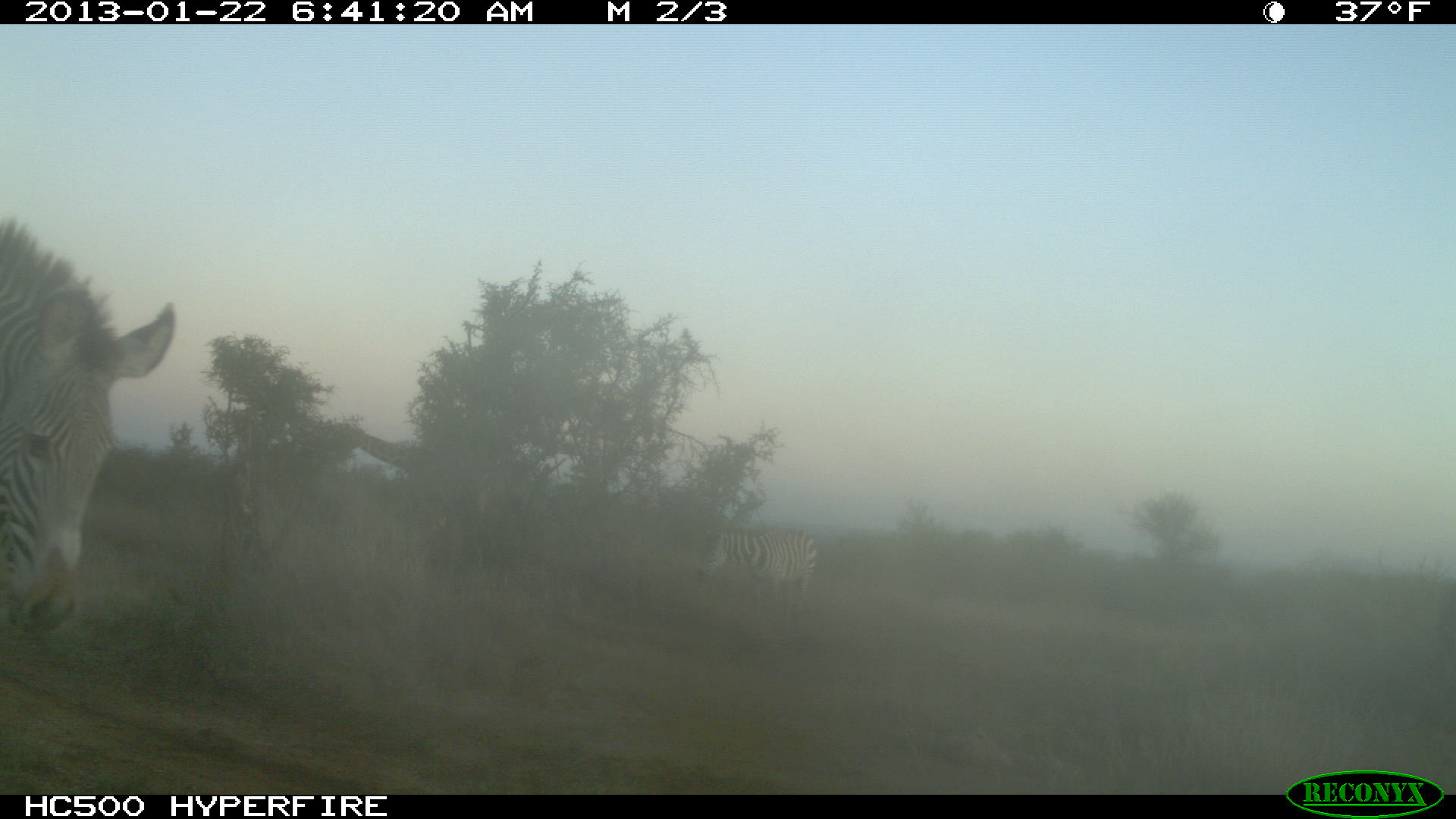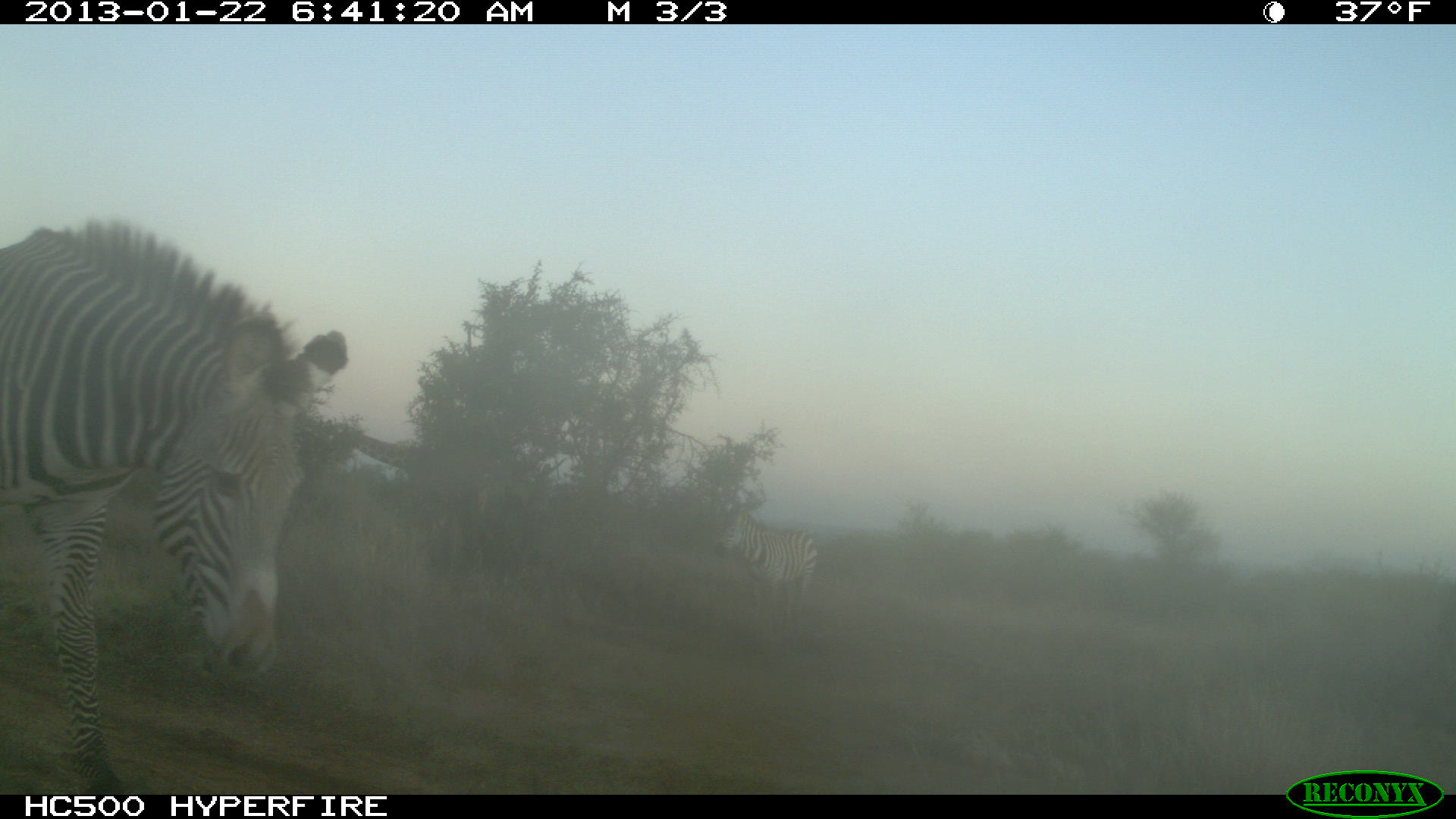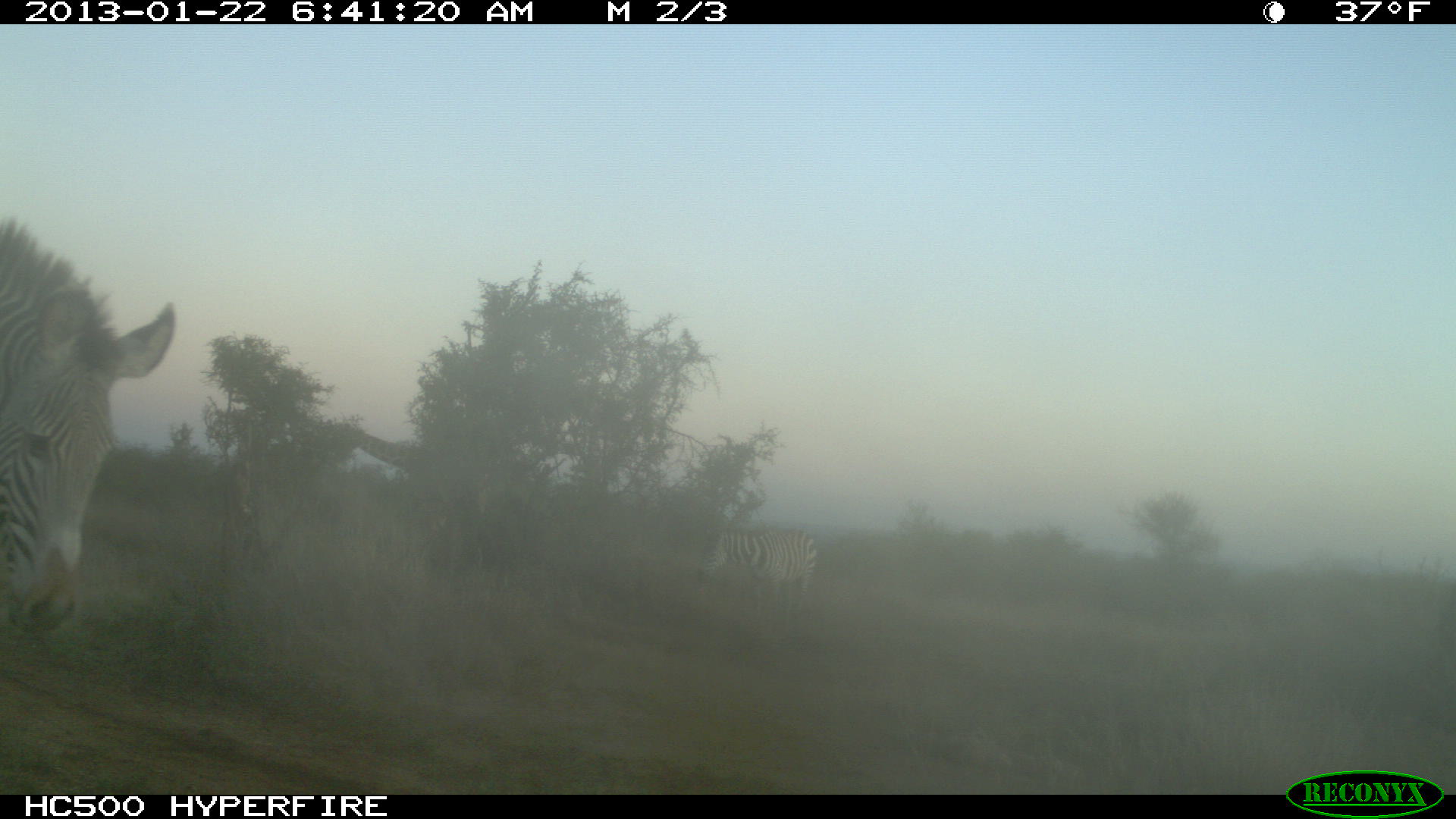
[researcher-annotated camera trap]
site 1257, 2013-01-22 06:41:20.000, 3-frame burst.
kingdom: Animalia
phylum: Chordata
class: Mammalia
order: Perissodactyla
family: Equidae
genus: Equus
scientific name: Equus grevyi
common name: grévy's zebra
Equus grevyi (grévy's zebra), count 1.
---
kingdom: Animalia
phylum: Chordata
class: Mammalia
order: Artiodactyla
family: Giraffidae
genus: Giraffa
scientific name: Giraffa camelopardalis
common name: giraffe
Giraffa camelopardalis (giraffe), count 1.